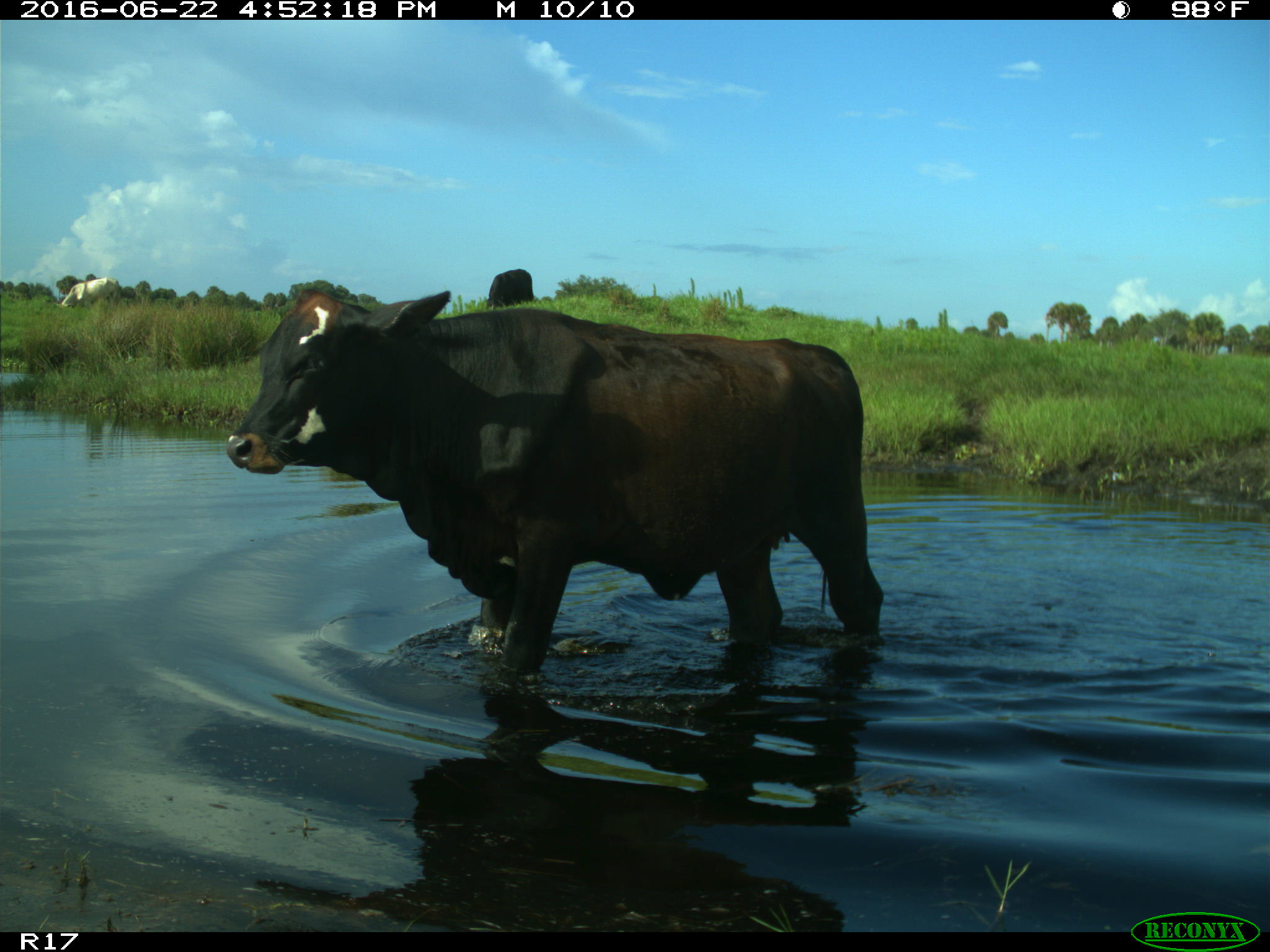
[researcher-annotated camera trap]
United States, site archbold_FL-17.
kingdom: Animalia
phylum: Chordata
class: Mammalia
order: Artiodactyla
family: Bovidae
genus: Bos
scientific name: Bos taurus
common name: domestic cow